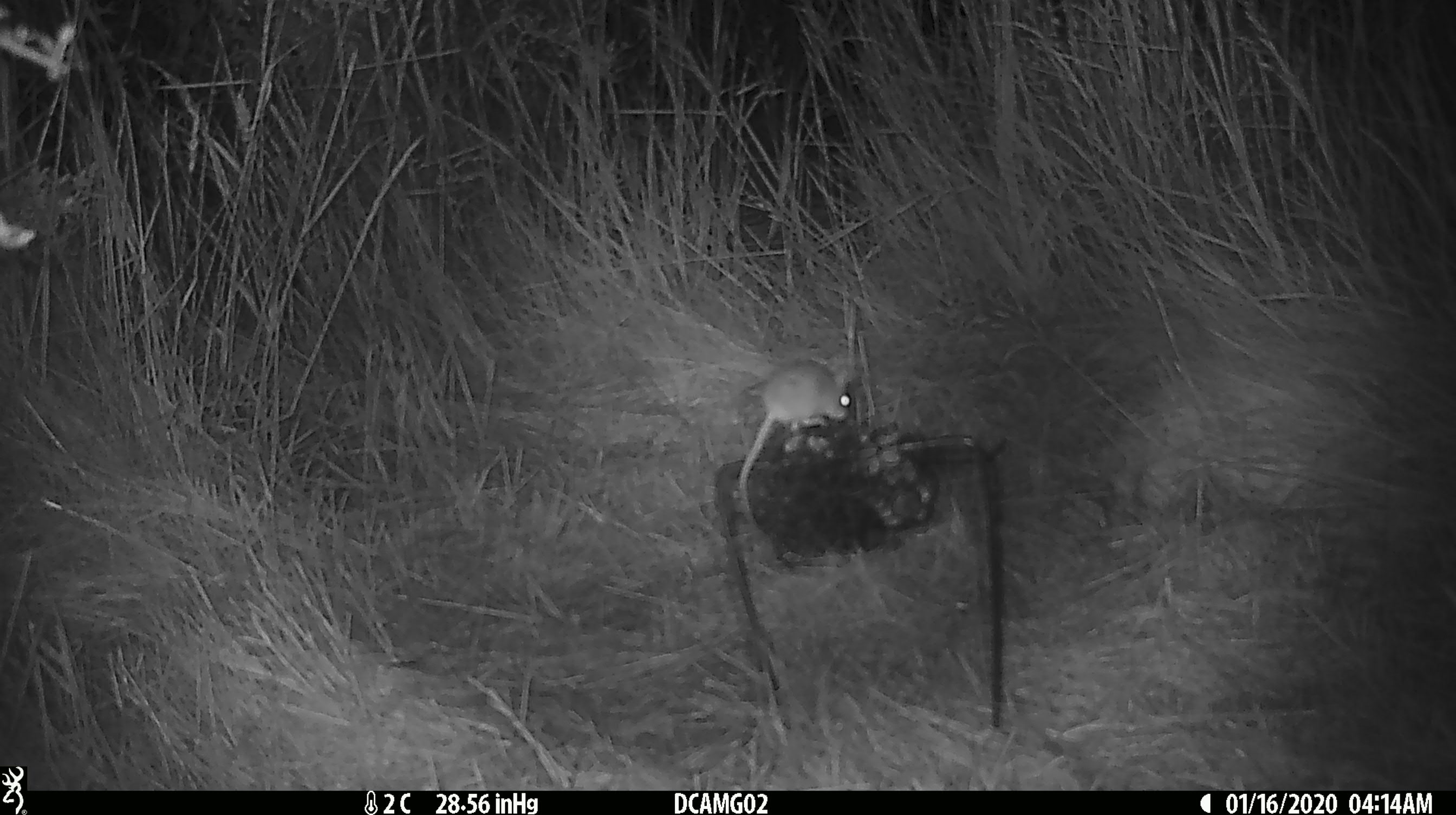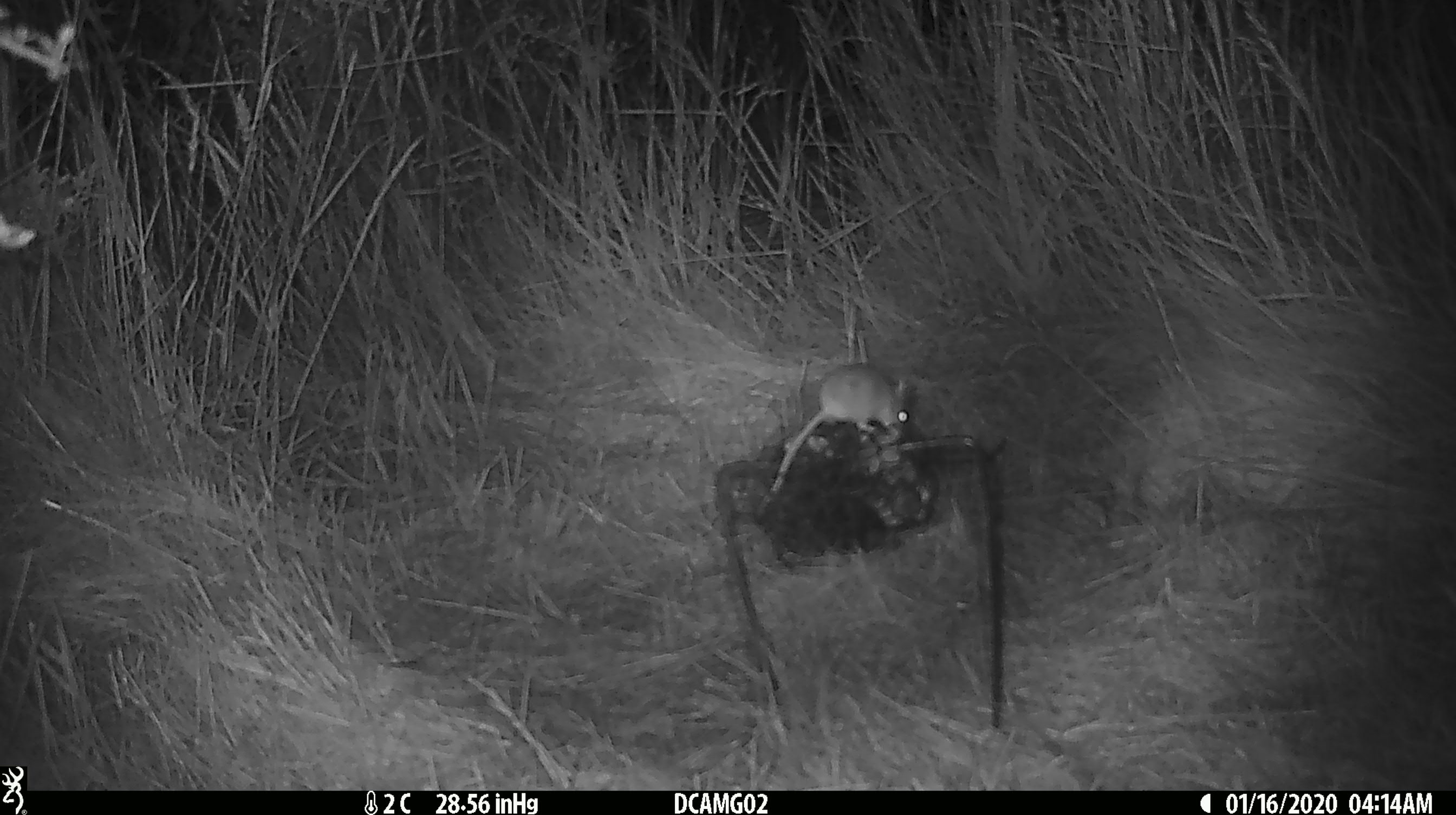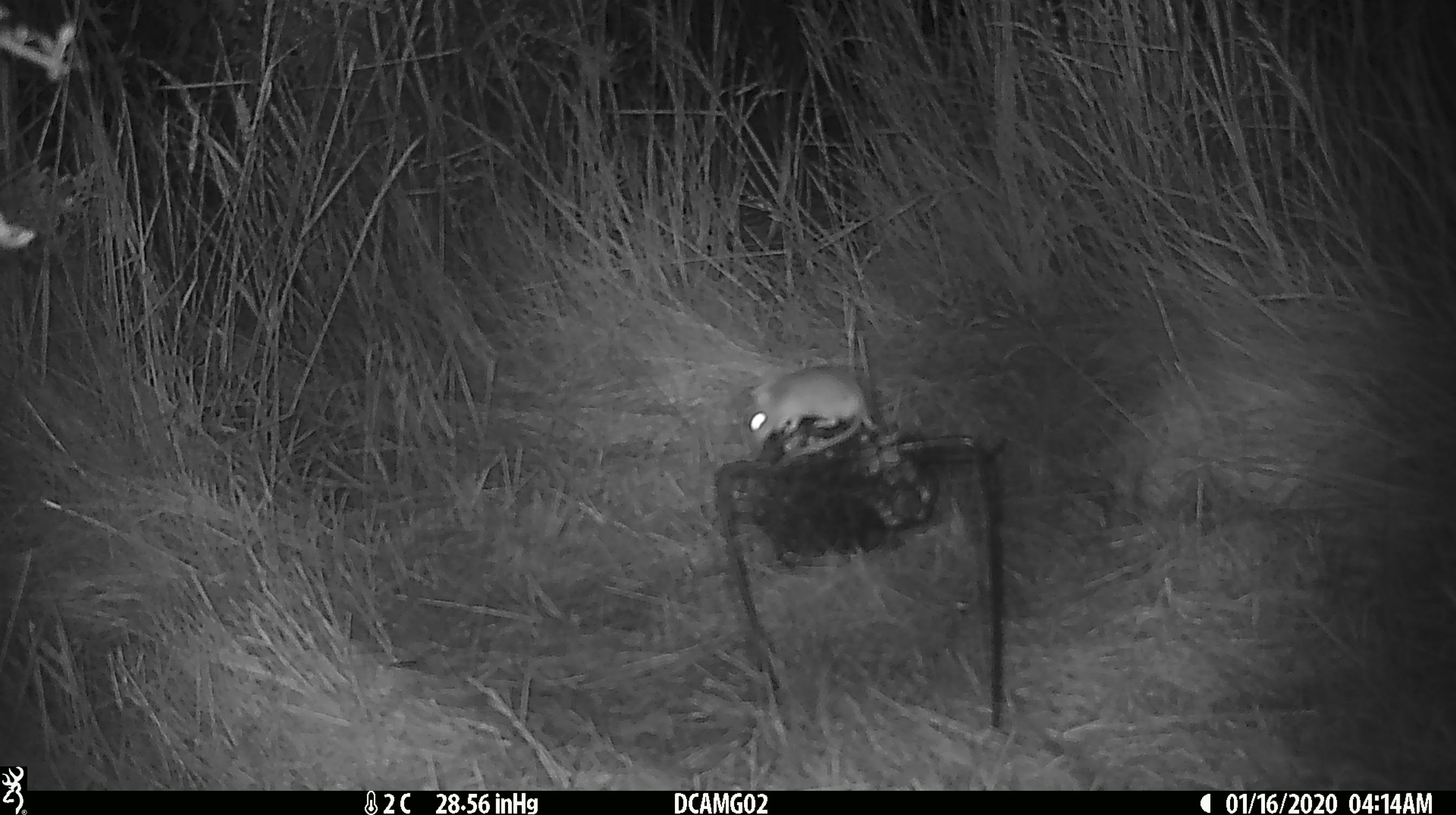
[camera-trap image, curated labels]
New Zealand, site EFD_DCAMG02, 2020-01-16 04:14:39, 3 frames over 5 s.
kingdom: Animalia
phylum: Chordata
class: Mammalia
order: Rodentia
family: Muridae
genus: Mus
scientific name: Mus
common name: mouse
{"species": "mouse (Mus)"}